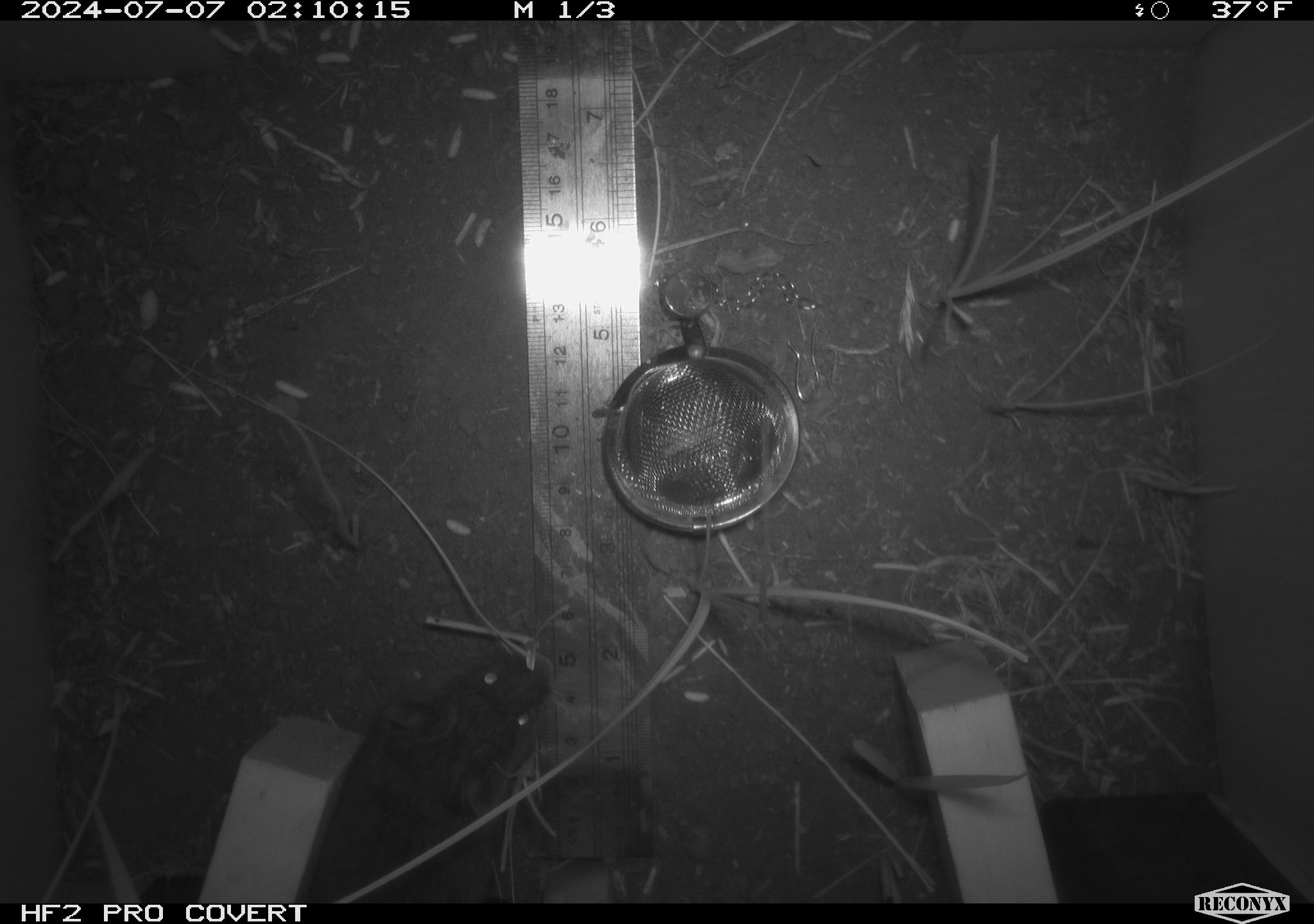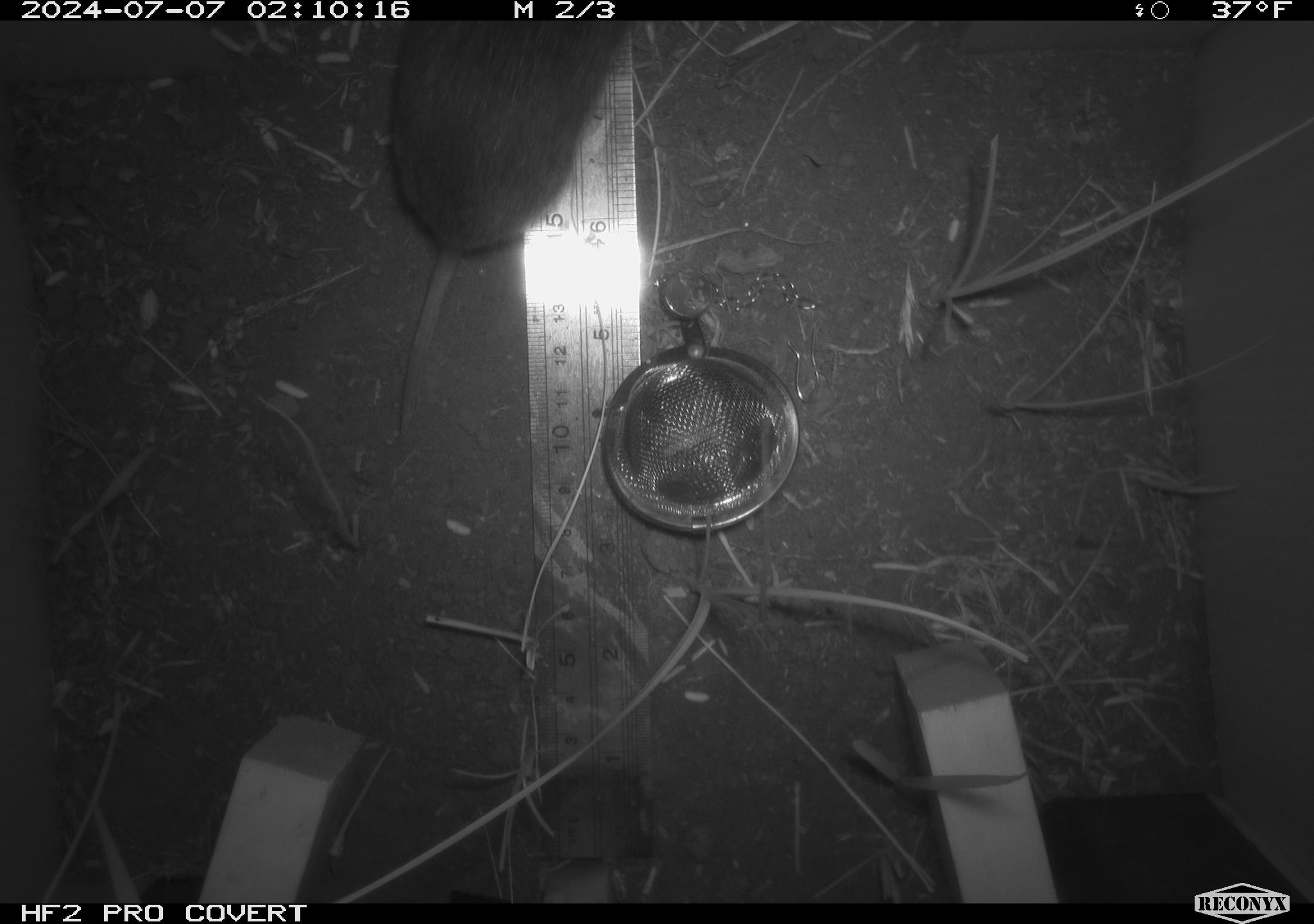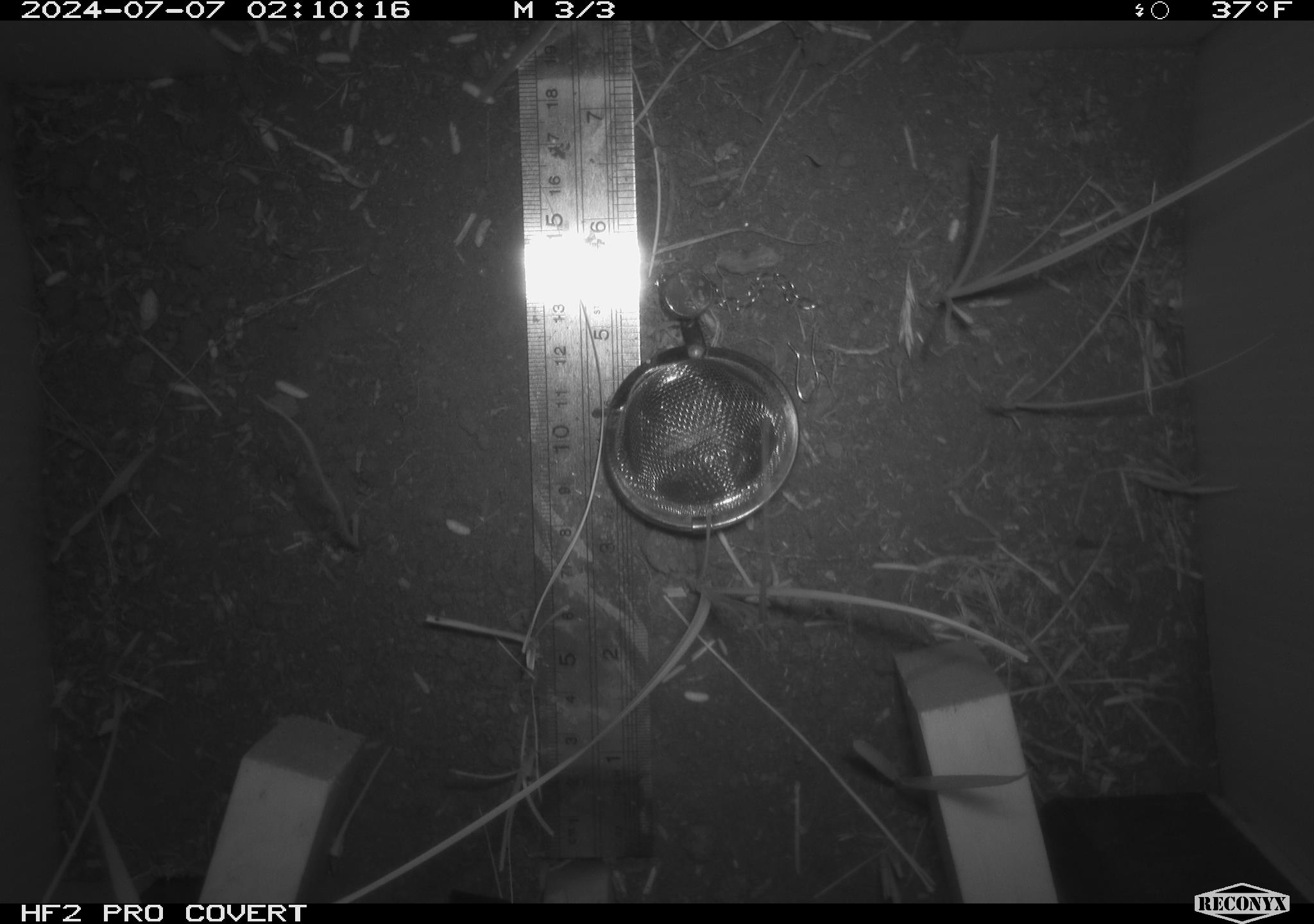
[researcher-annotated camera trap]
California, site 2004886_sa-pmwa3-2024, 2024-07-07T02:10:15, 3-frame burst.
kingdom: Animalia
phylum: Chordata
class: Mammalia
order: Rodentia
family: Cricetidae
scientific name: Arvicolinae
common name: voles, lemmings, and muskrats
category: arvicolinae subfamily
Arvicolinae subfamily (voles, lemmings, and muskrats) (Arvicolinae).